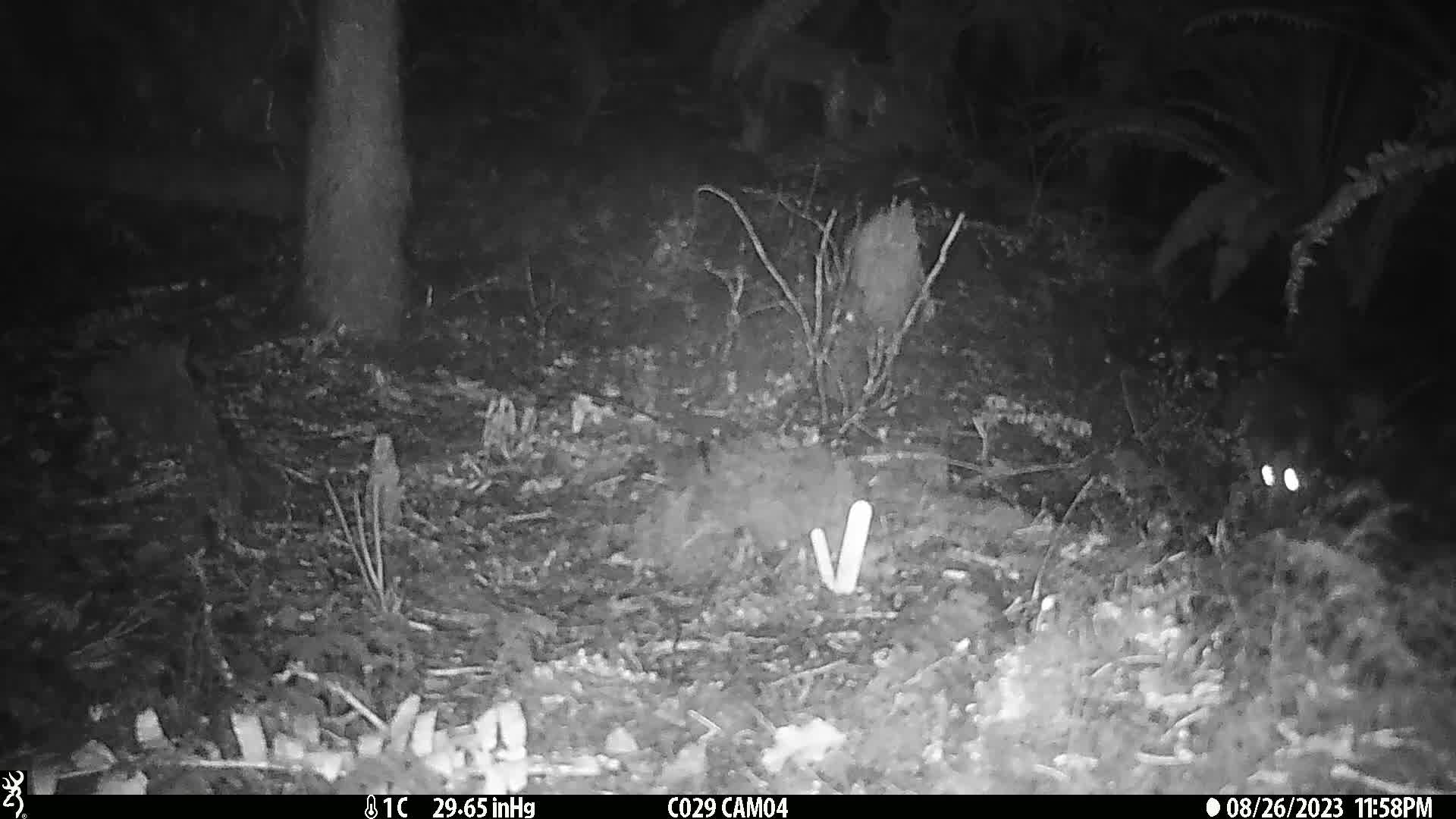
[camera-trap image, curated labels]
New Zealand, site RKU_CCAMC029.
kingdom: Animalia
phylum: Chordata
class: Mammalia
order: Diprotodontia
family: Phalangeridae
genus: Trichosurus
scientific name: Trichosurus vulpecula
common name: common brushtail possum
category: possum